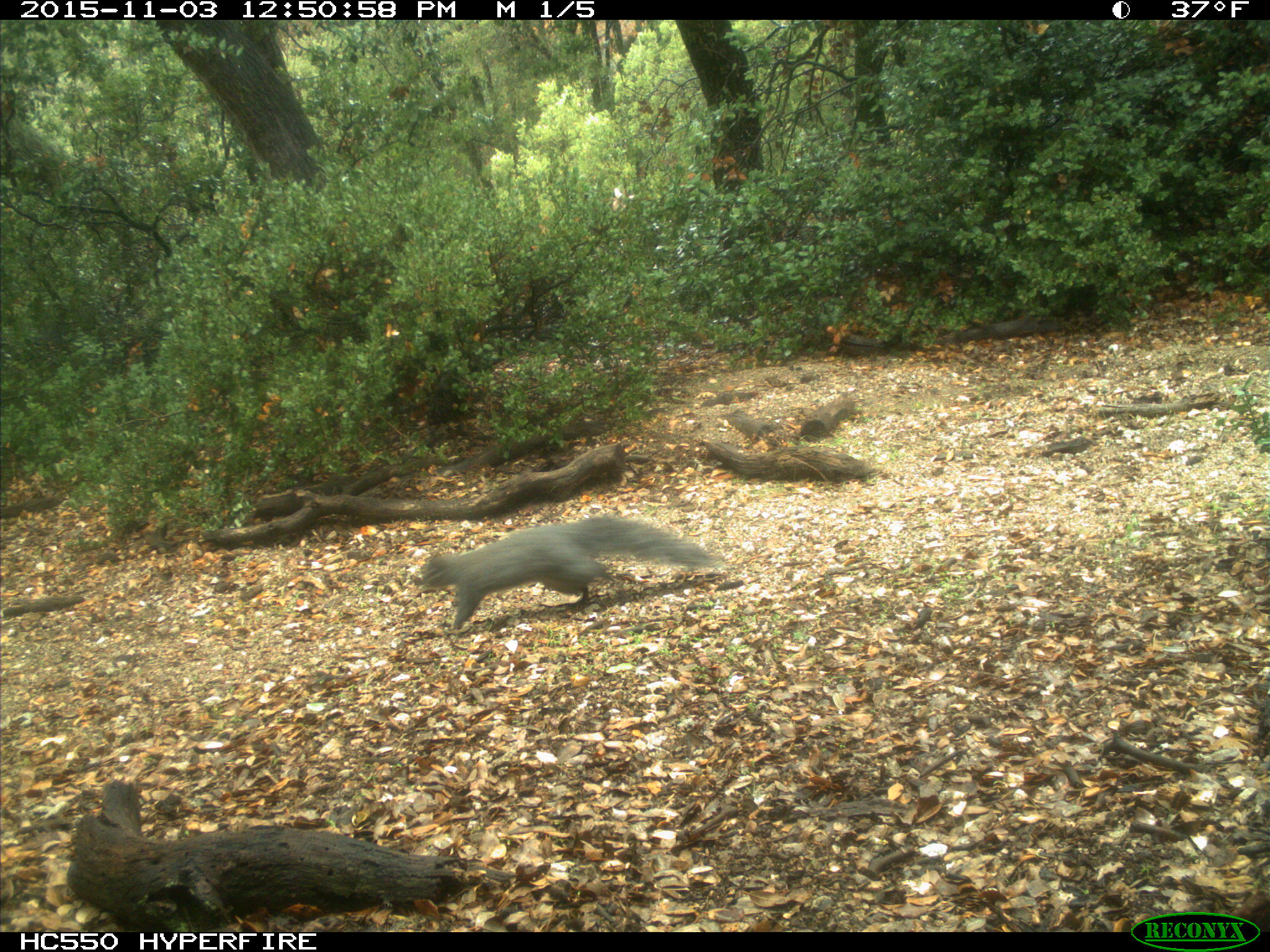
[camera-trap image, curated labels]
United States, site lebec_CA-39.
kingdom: Animalia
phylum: Chordata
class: Mammalia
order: Rodentia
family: Sciuridae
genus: Sciurus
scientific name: Sciurus carolinensis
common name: eastern gray squirrel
Sciurus carolinensis (eastern gray squirrel).